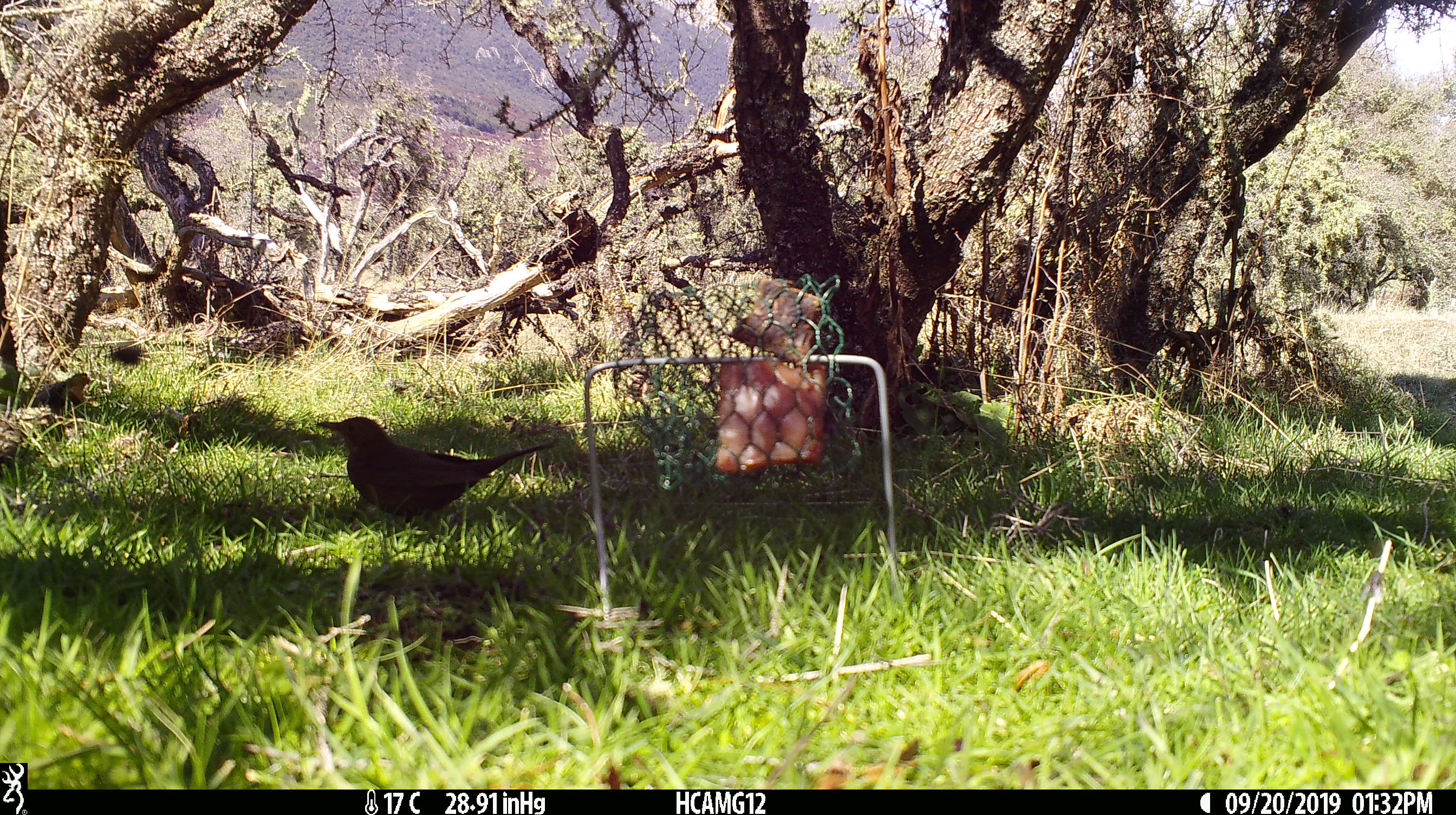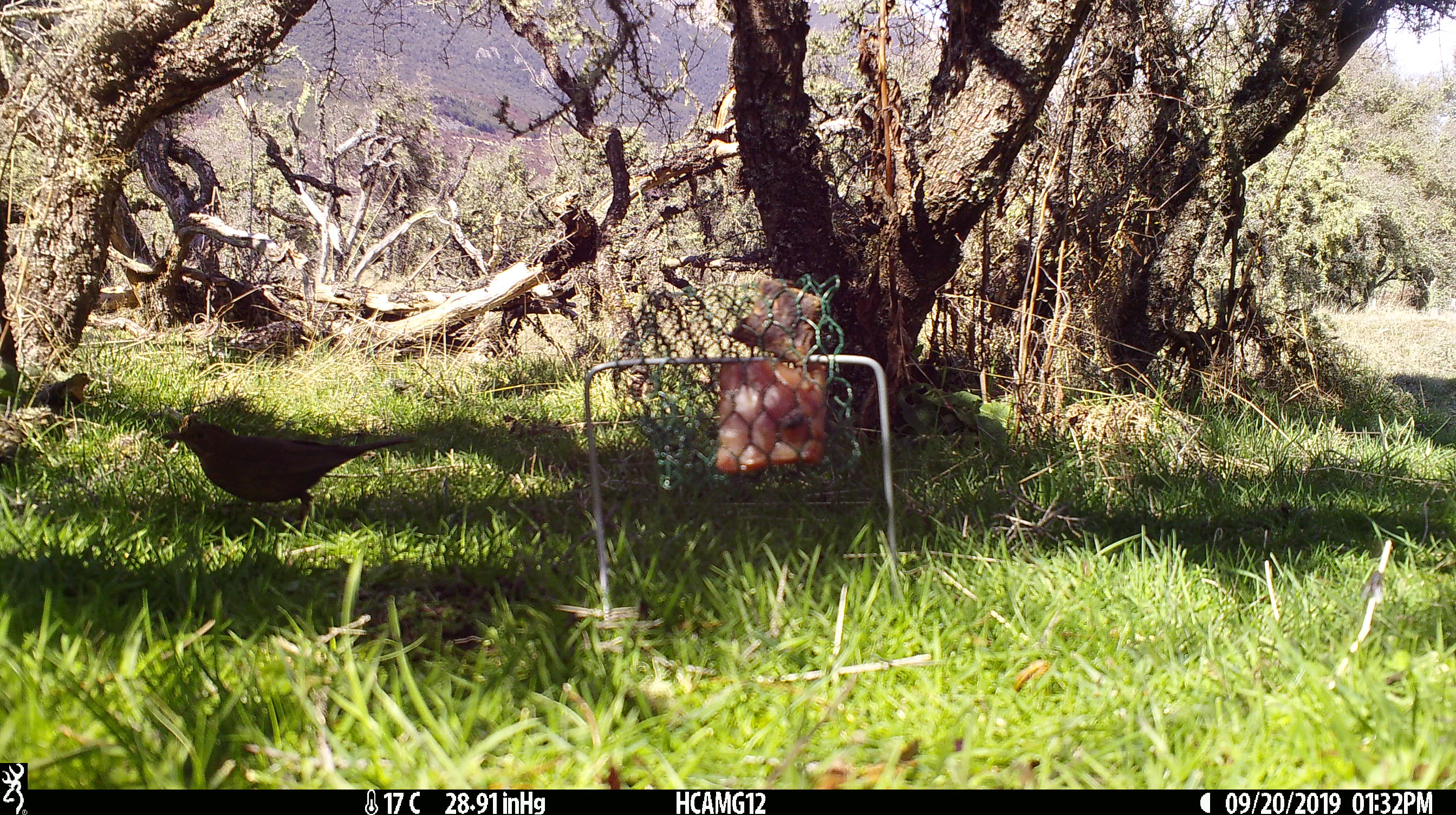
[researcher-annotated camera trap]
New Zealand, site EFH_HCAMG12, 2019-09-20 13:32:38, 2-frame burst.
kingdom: Animalia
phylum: Chordata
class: Aves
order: Passeriformes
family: Turdidae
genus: Turdus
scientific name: Turdus philomelos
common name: song thrush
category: thrush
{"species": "thrush (song thrush) (Turdus philomelos)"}